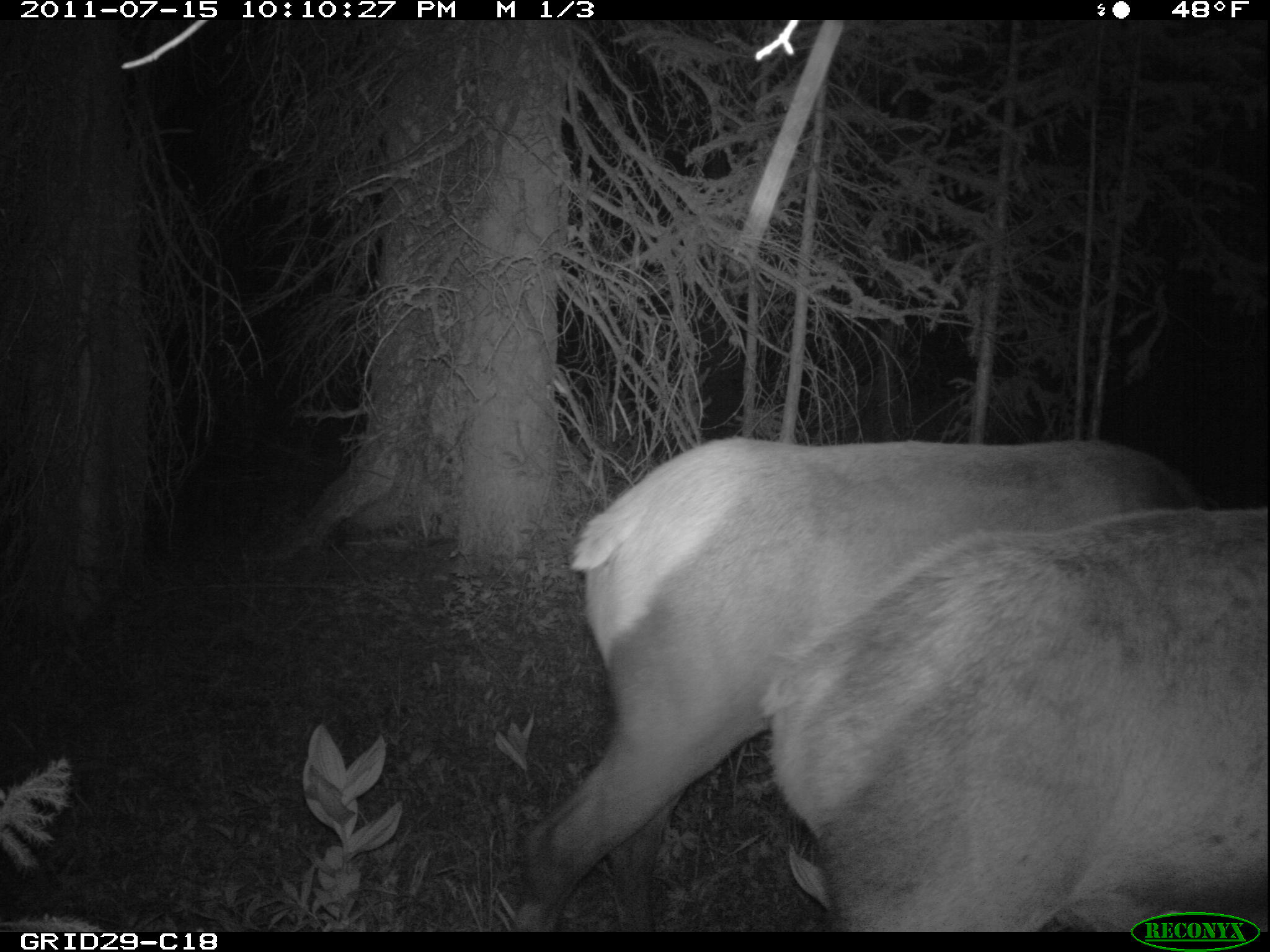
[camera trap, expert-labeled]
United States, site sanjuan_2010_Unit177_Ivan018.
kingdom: Animalia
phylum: Chordata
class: Mammalia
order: Artiodactyla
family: Cervidae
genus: Cervus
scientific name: Cervus elaphus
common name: red deer